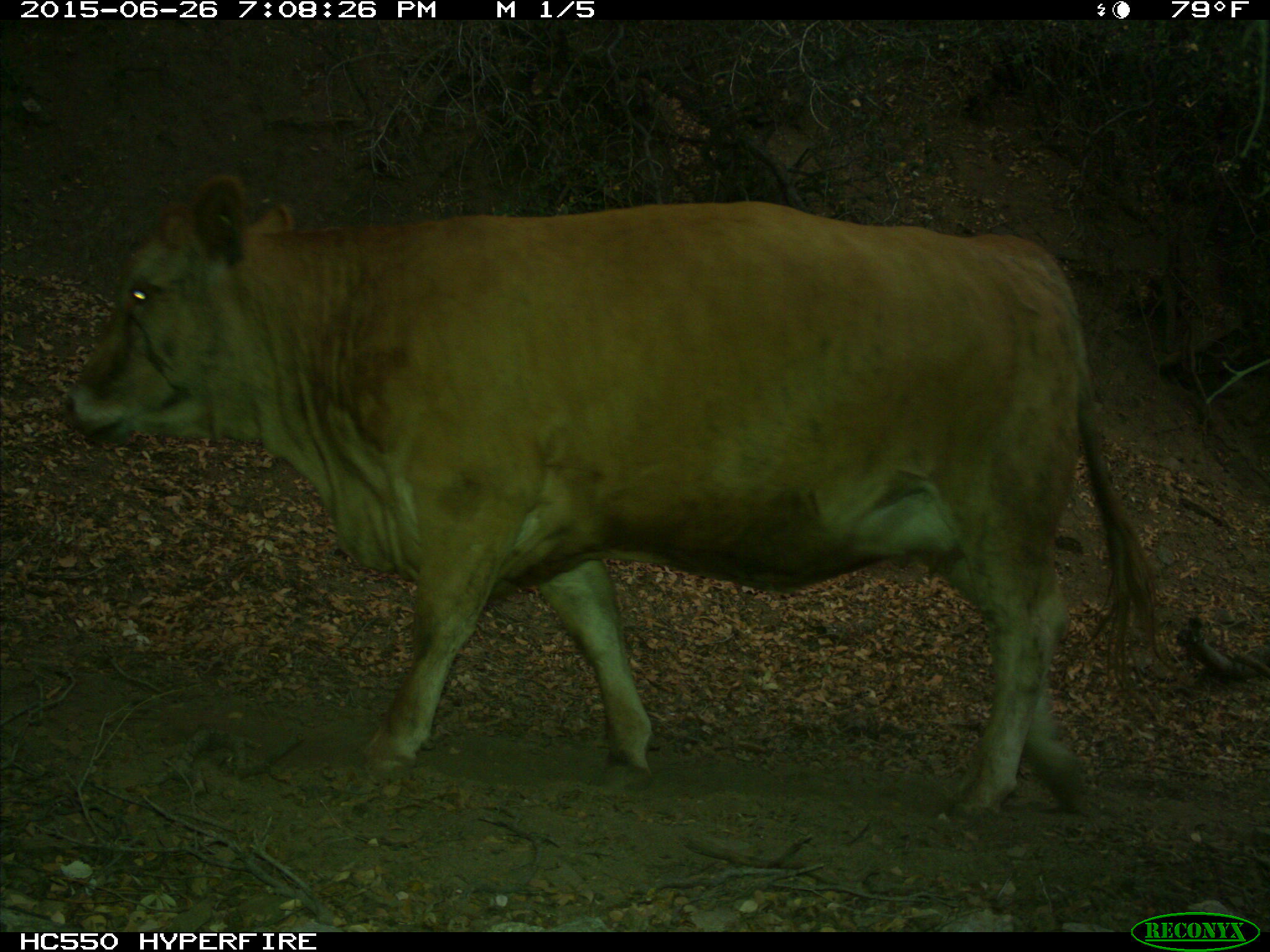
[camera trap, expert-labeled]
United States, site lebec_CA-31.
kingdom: Animalia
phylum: Chordata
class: Mammalia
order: Artiodactyla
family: Bovidae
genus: Bos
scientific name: Bos taurus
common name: domestic cow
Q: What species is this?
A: Bos taurus (domestic cow).